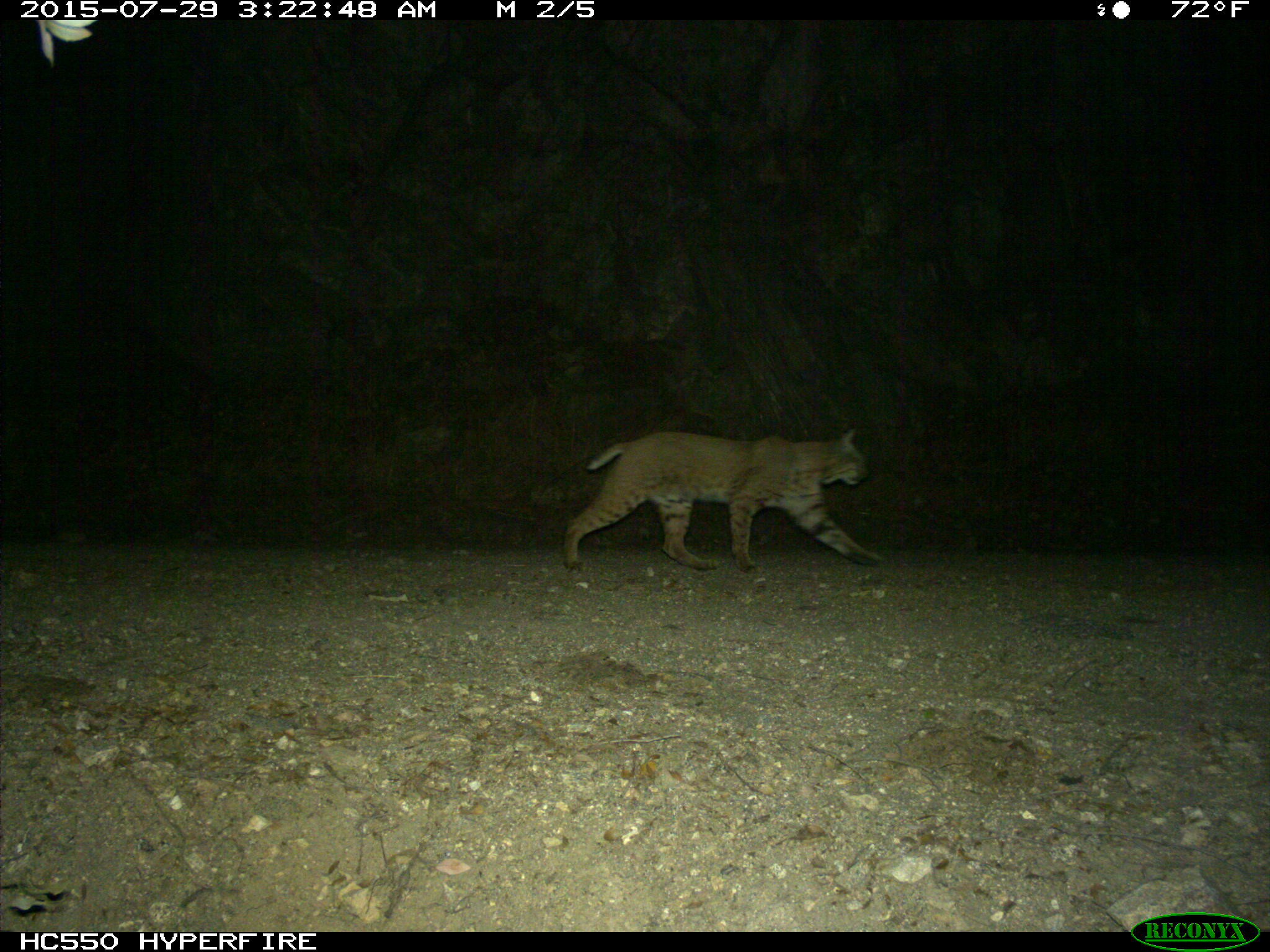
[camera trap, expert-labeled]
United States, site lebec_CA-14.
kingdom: Animalia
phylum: Chordata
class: Mammalia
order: Carnivora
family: Felidae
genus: Lynx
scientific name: Lynx rufus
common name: bobcat